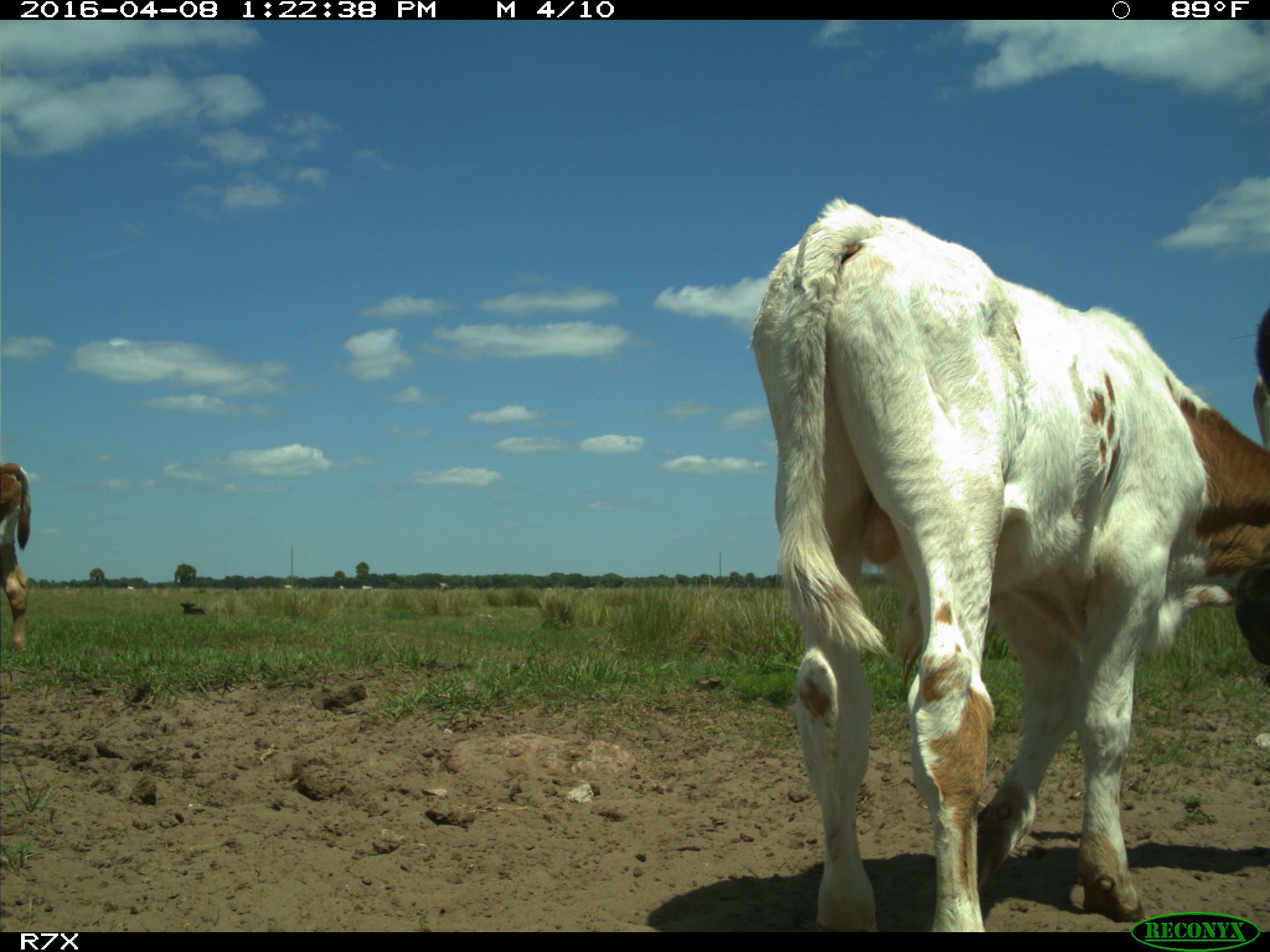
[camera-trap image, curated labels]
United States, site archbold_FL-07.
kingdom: Animalia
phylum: Chordata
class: Mammalia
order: Artiodactyla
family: Bovidae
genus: Bos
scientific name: Bos taurus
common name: domestic cow